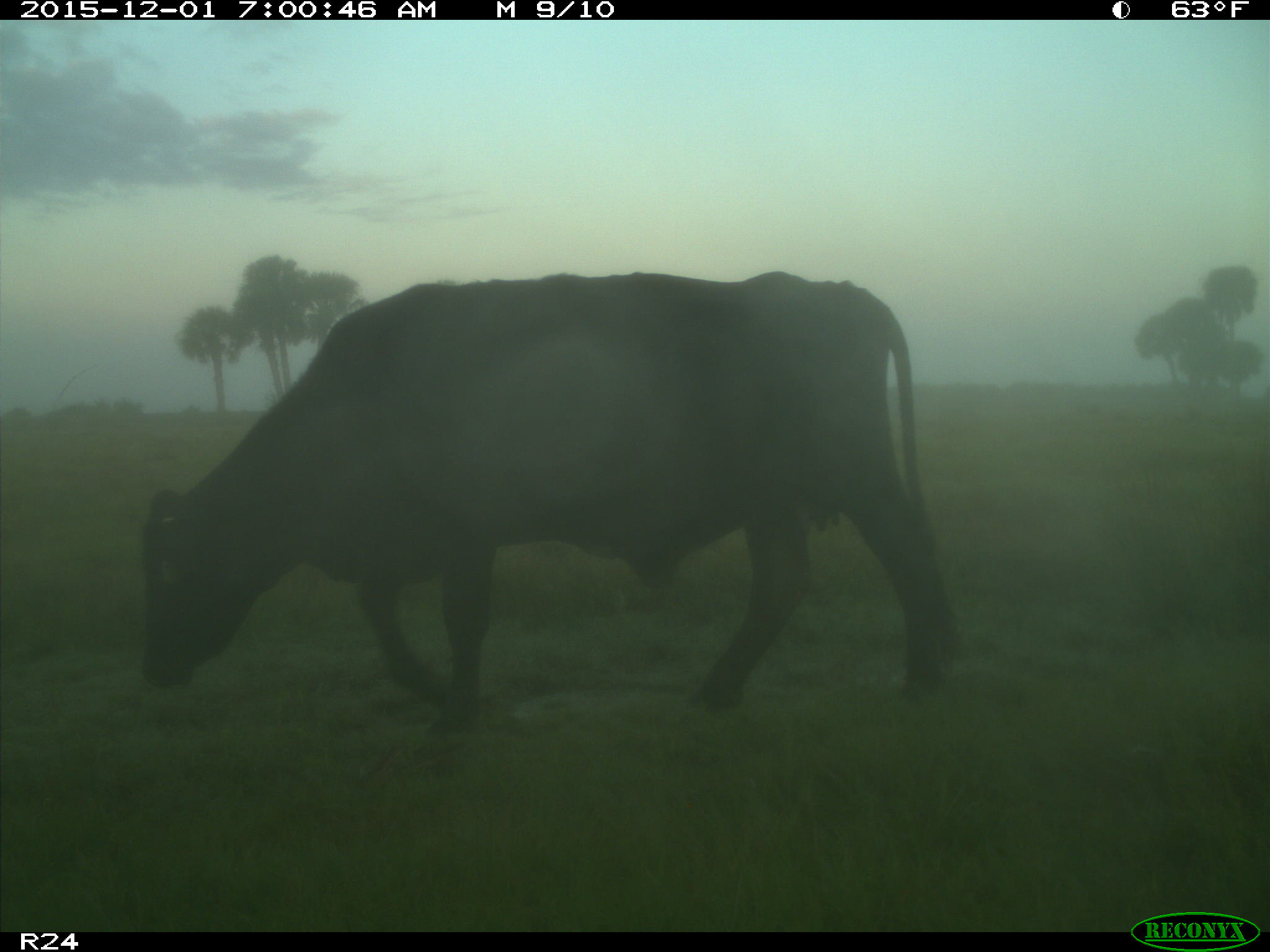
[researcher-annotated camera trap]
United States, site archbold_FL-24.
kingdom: Animalia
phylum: Chordata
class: Mammalia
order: Artiodactyla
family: Bovidae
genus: Bos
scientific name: Bos taurus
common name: domestic cow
Bos taurus (domestic cow).